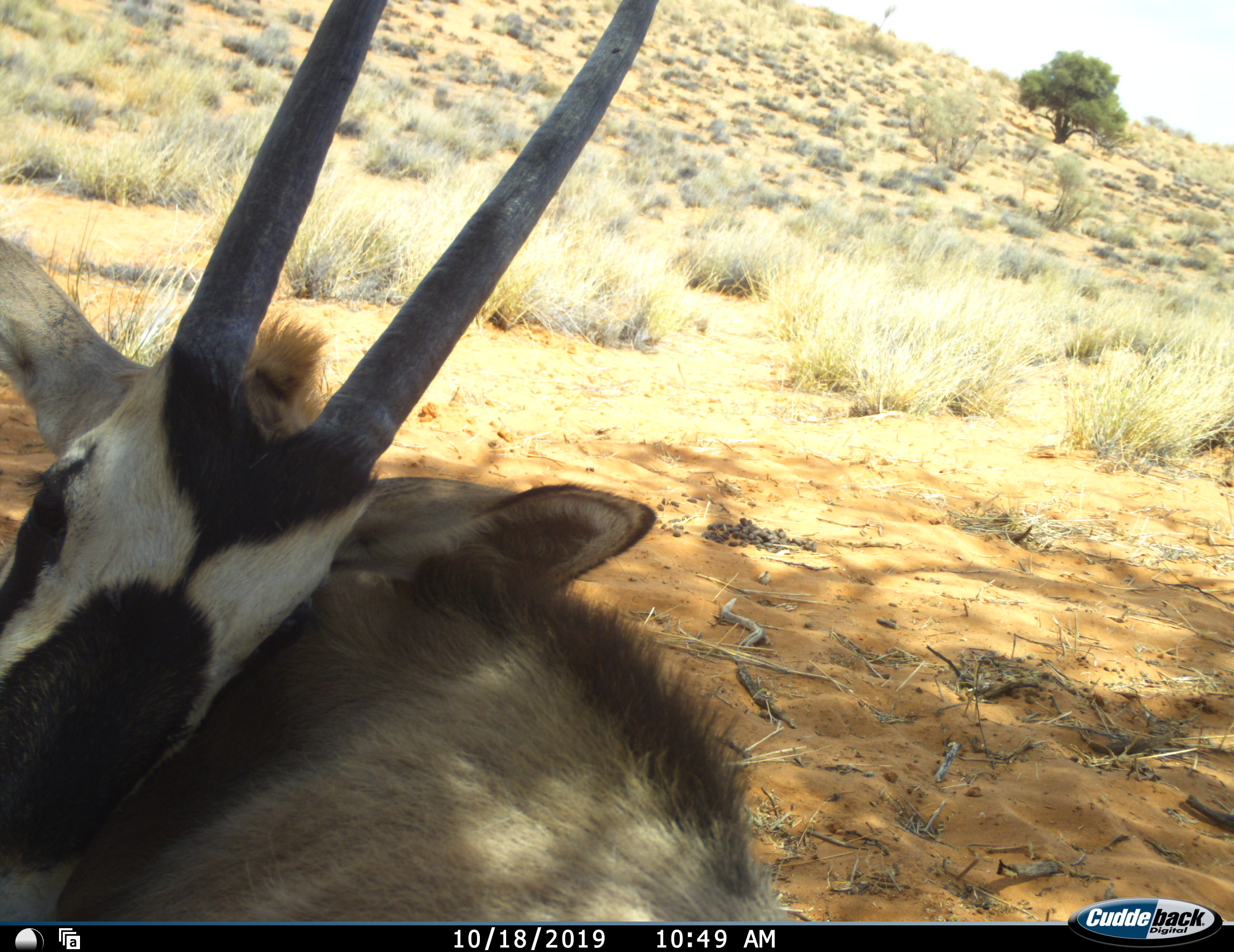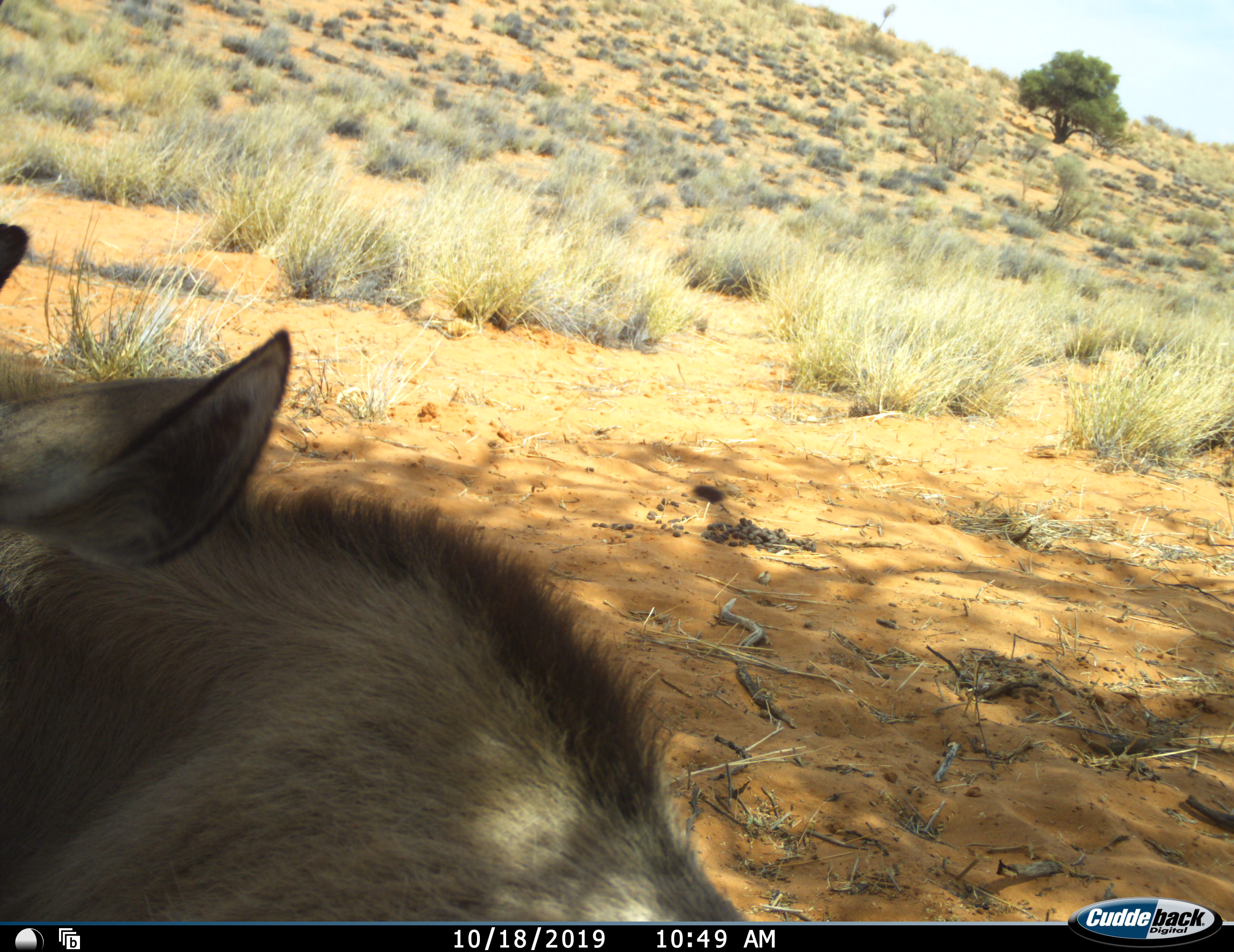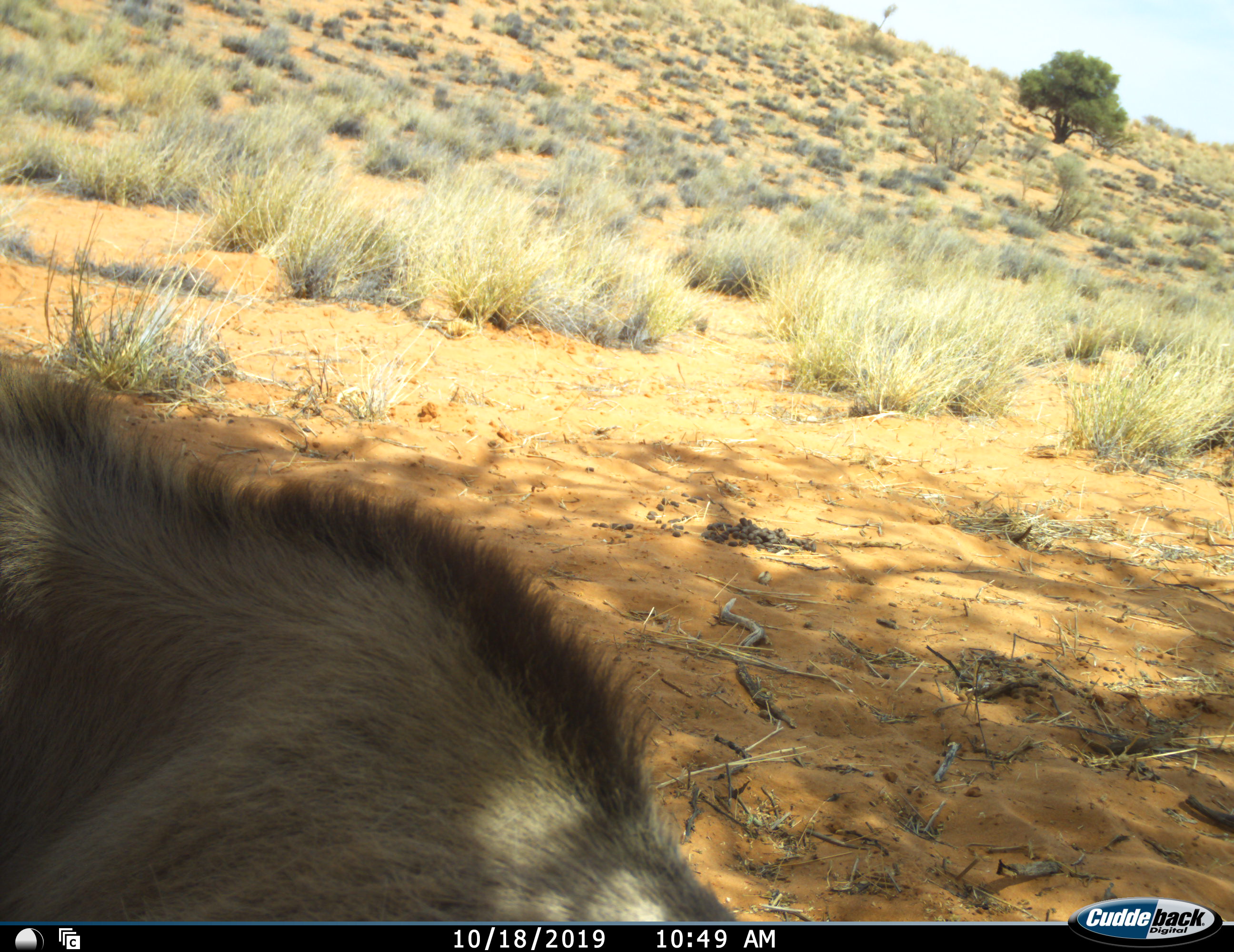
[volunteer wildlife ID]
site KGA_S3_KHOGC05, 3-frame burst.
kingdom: Animalia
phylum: Chordata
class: Mammalia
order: Artiodactyla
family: Bovidae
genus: Oryx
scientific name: Oryx gazella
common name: gemsbok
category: oryx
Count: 1.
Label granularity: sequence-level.